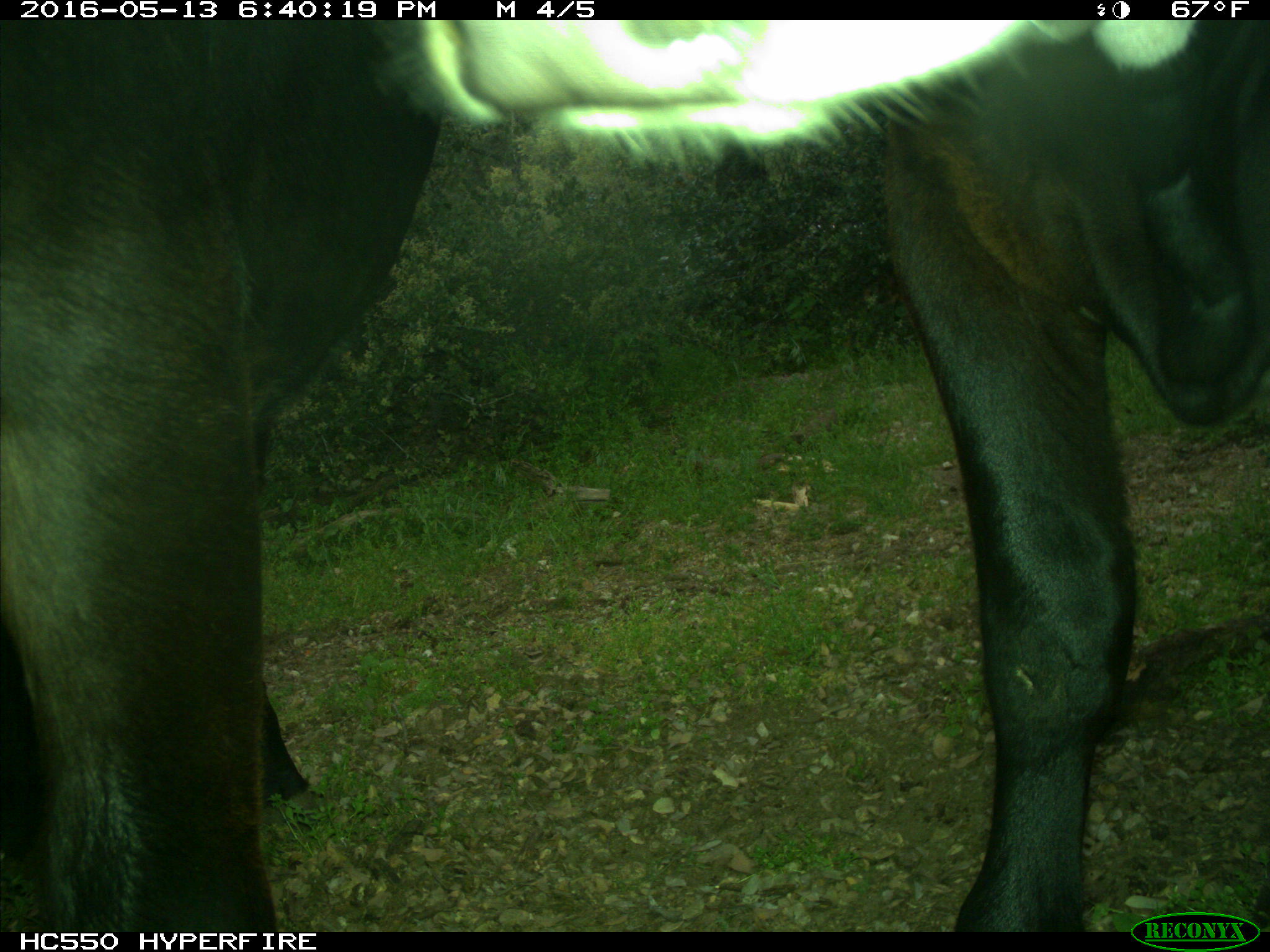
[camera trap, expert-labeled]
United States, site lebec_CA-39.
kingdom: Animalia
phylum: Chordata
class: Mammalia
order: Artiodactyla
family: Bovidae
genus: Bos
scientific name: Bos taurus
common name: domestic cow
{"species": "Bos taurus (domestic cow)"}